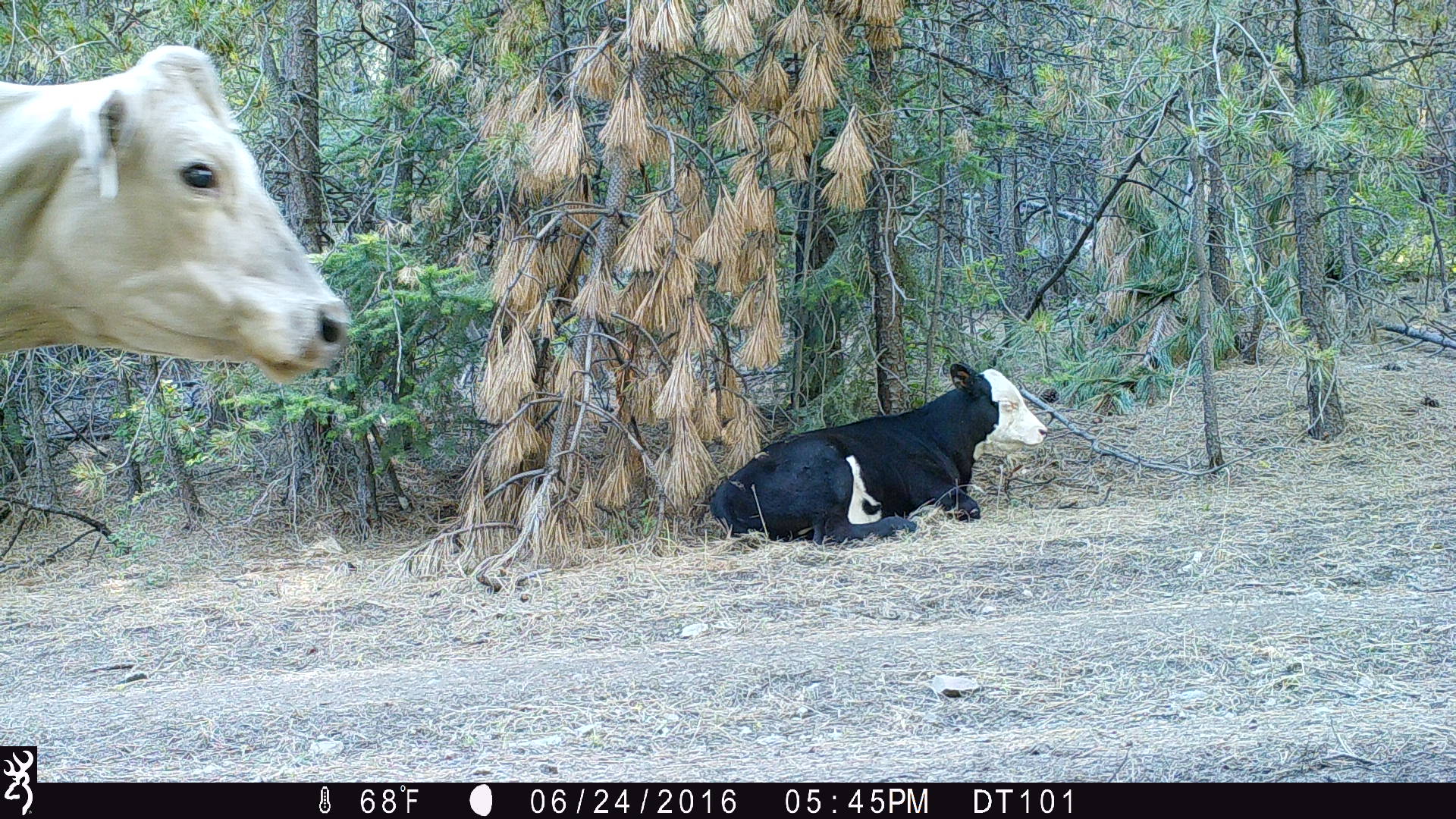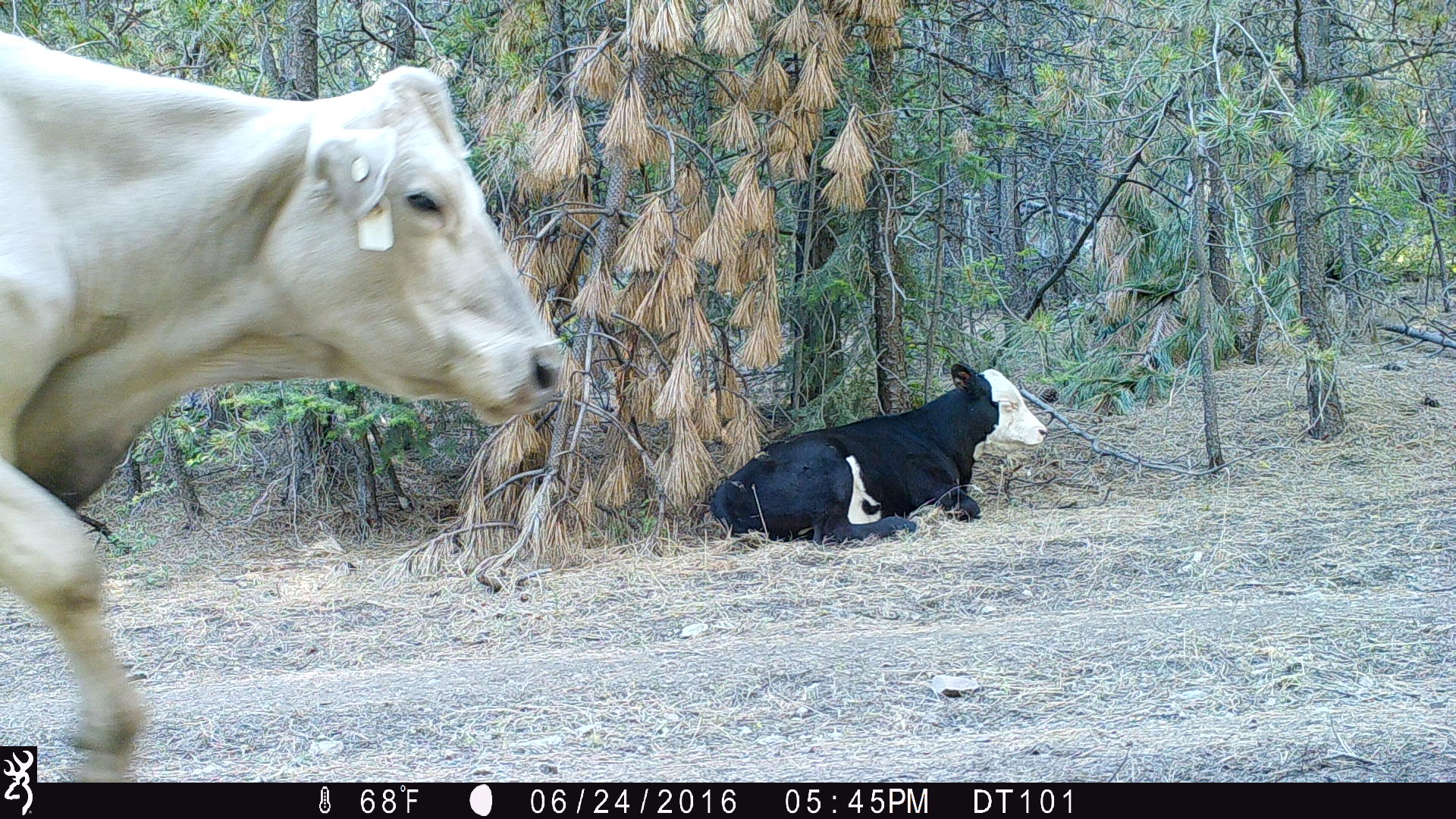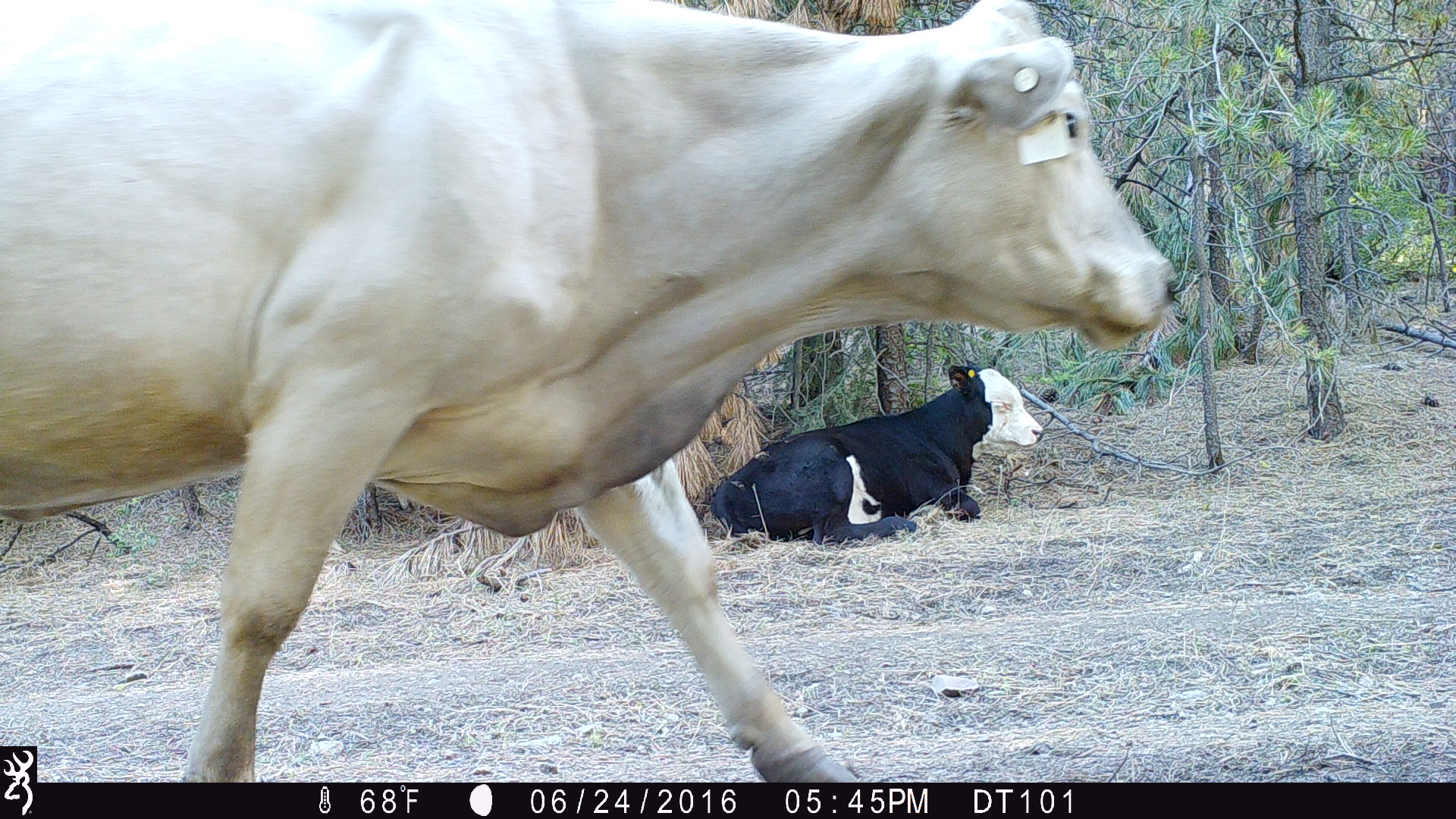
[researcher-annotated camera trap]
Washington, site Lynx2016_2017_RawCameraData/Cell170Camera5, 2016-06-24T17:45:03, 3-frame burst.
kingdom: Animalia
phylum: Chordata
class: Mammalia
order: Artiodactyla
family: Bovidae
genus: Bos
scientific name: Bos taurus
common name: domestic cattle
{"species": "domestic cattle (Bos taurus)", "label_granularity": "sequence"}